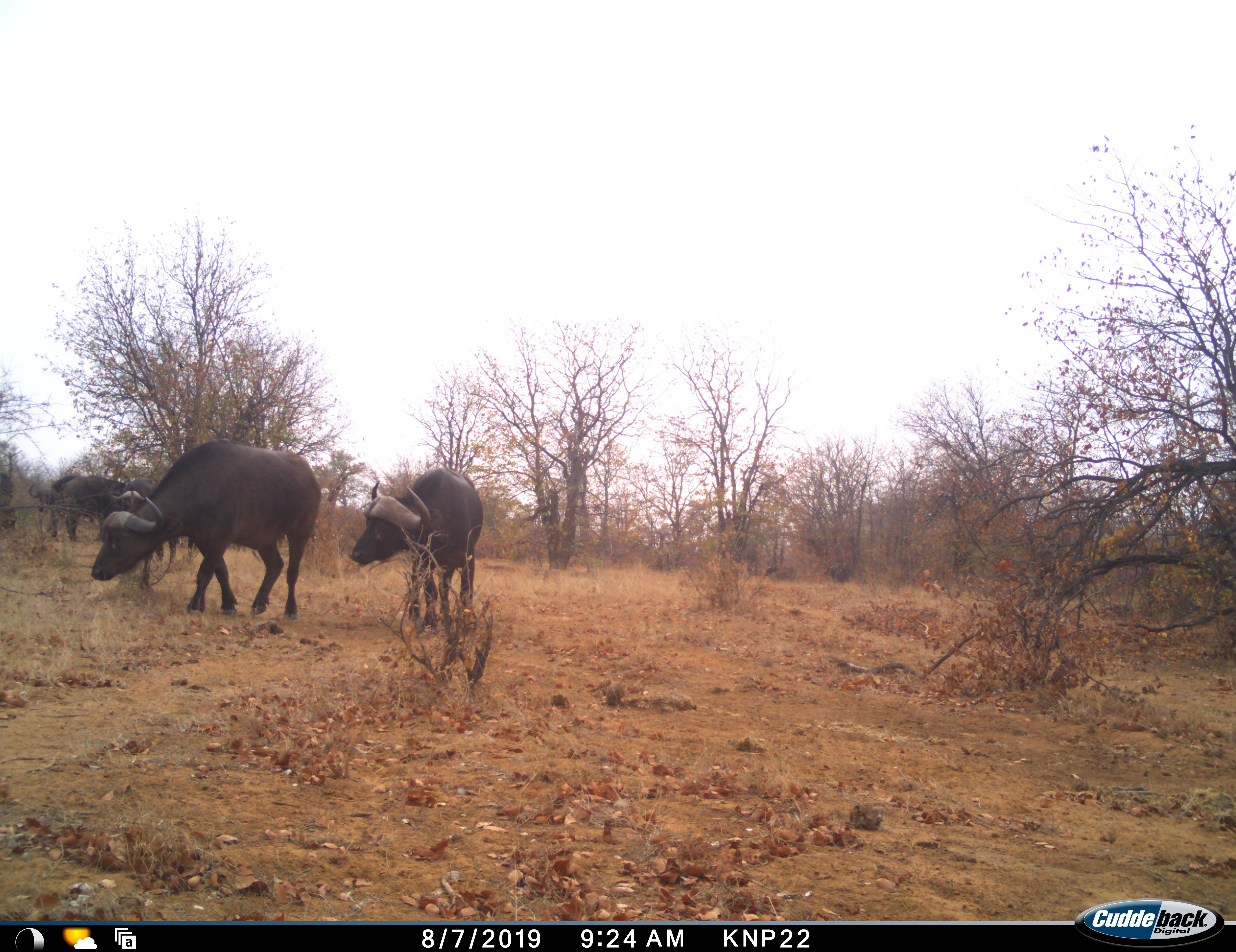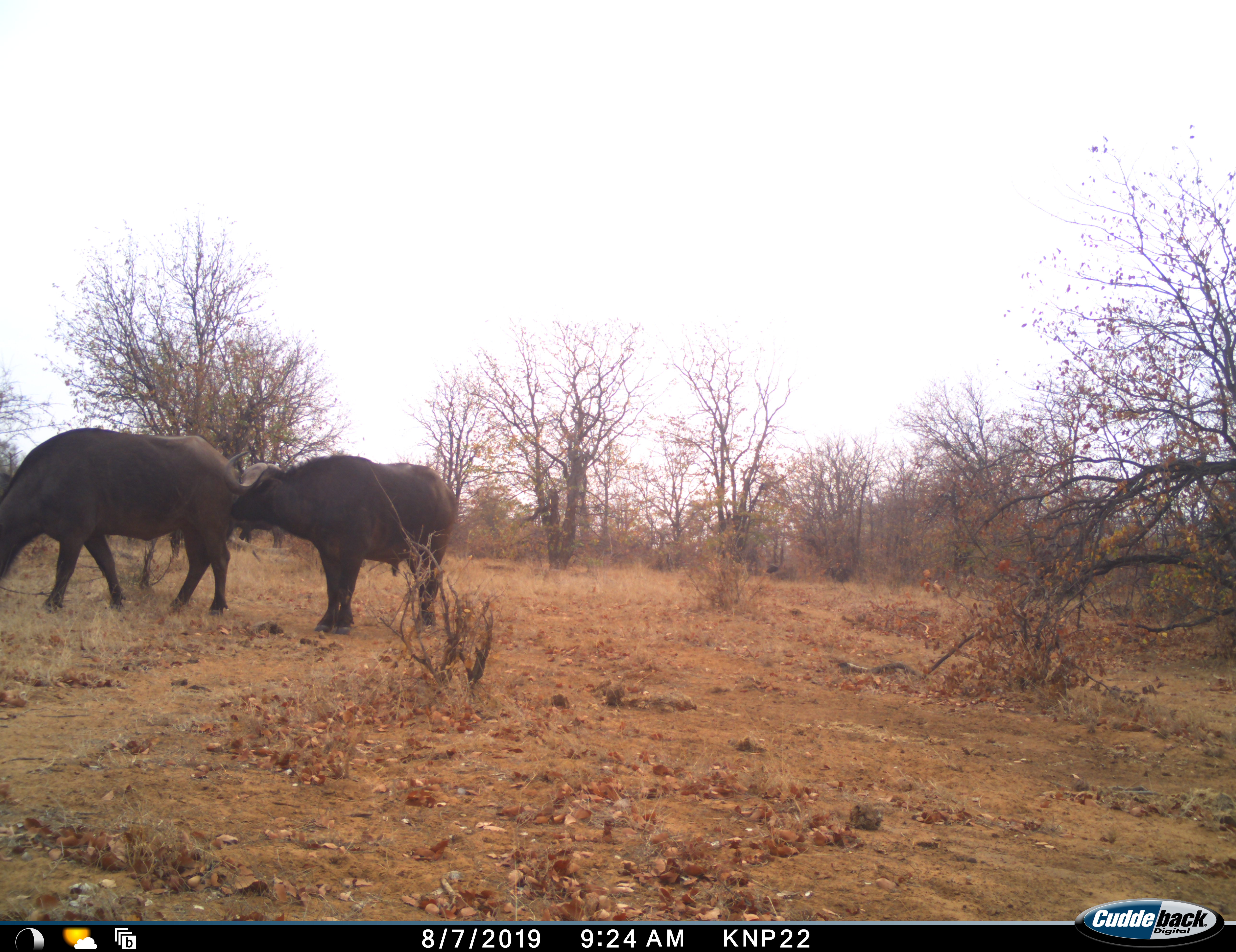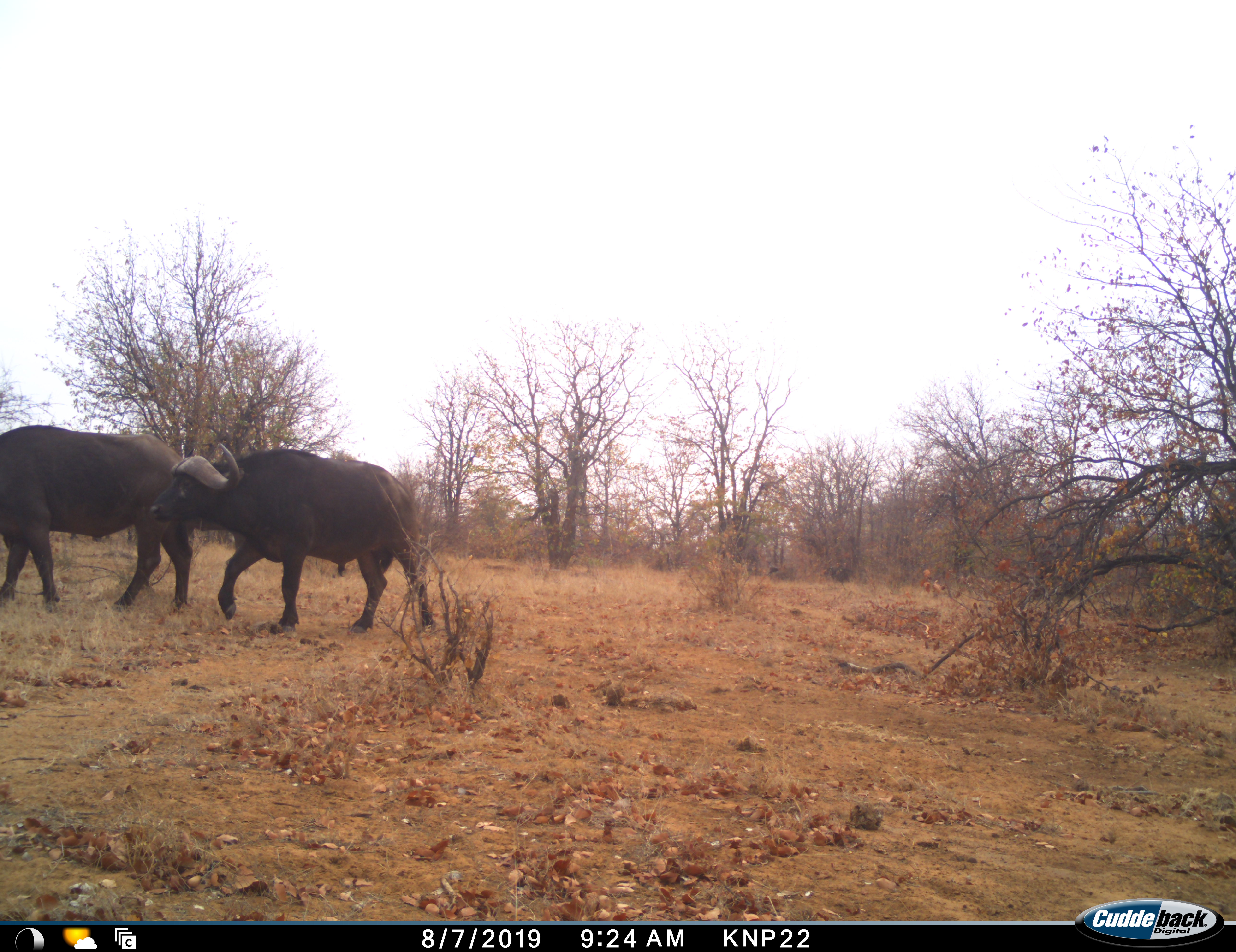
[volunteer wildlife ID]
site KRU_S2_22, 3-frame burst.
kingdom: Animalia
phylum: Chordata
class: Mammalia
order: Artiodactyla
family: Bovidae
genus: Syncerus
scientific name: Syncerus caffer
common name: african buffalo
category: buffalo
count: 4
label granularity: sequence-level